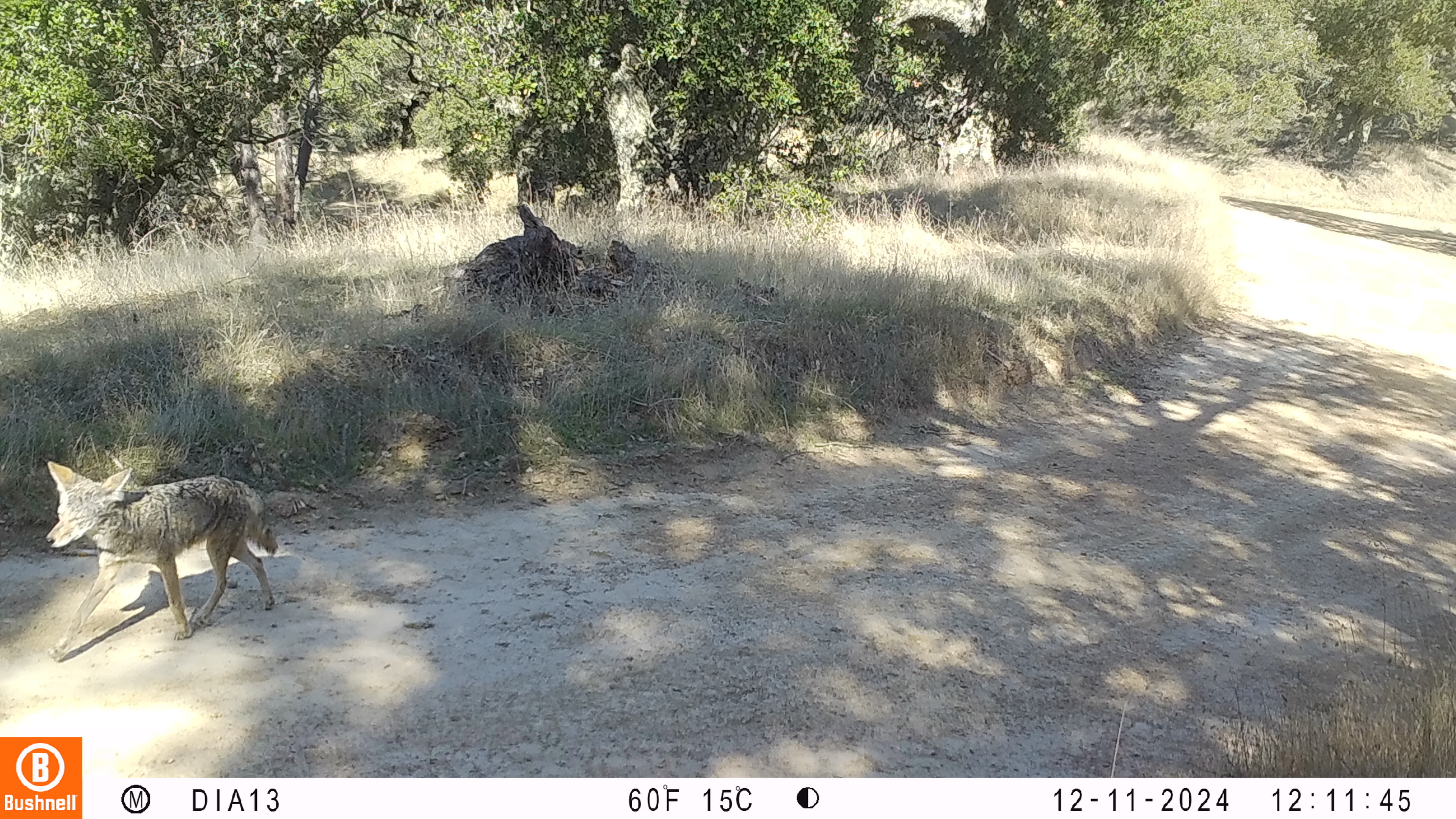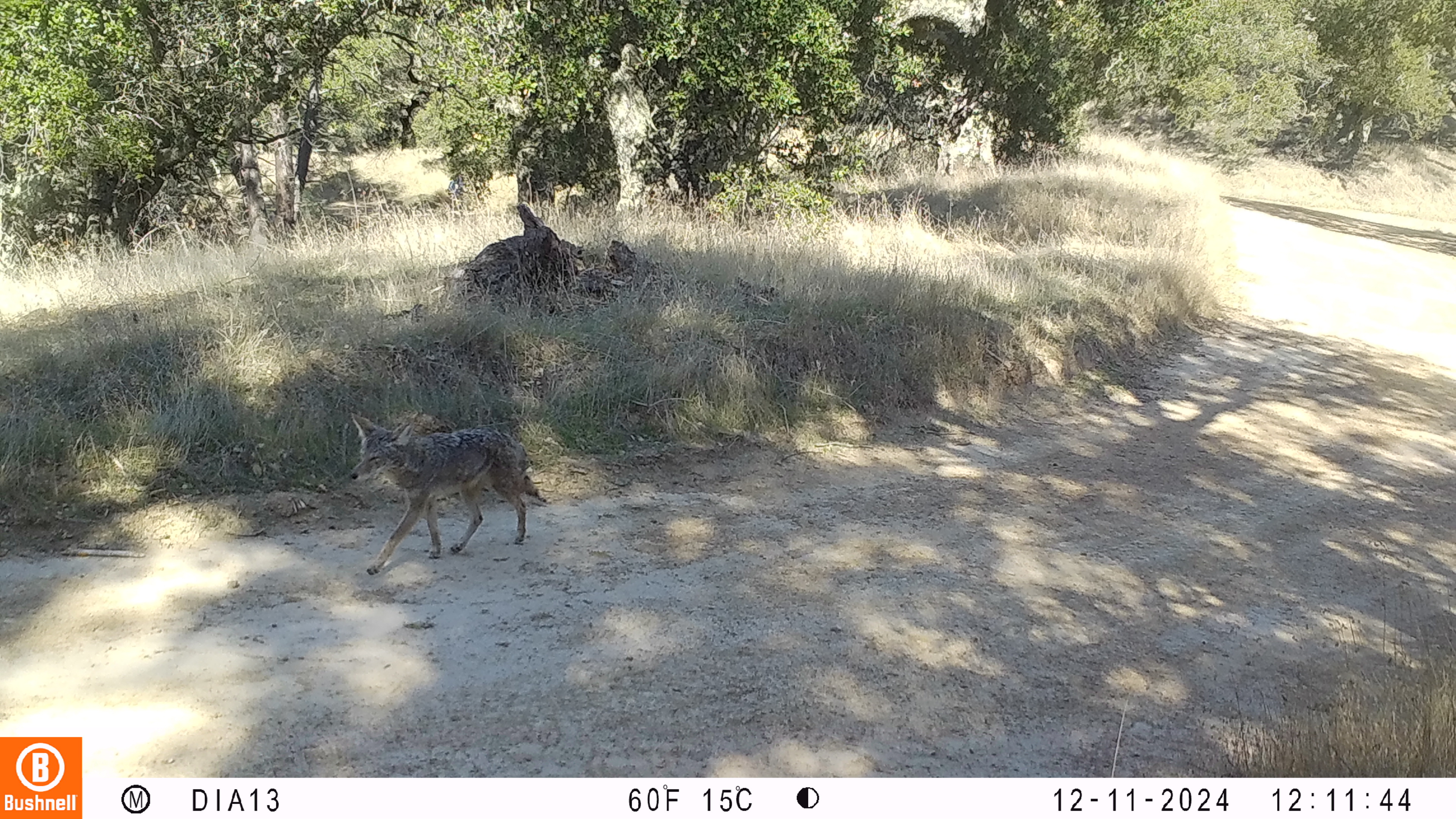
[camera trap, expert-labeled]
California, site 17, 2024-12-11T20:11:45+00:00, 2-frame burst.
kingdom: Animalia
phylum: Chordata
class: Mammalia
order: Carnivora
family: Canidae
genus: Canis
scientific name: Canis latrans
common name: coyote